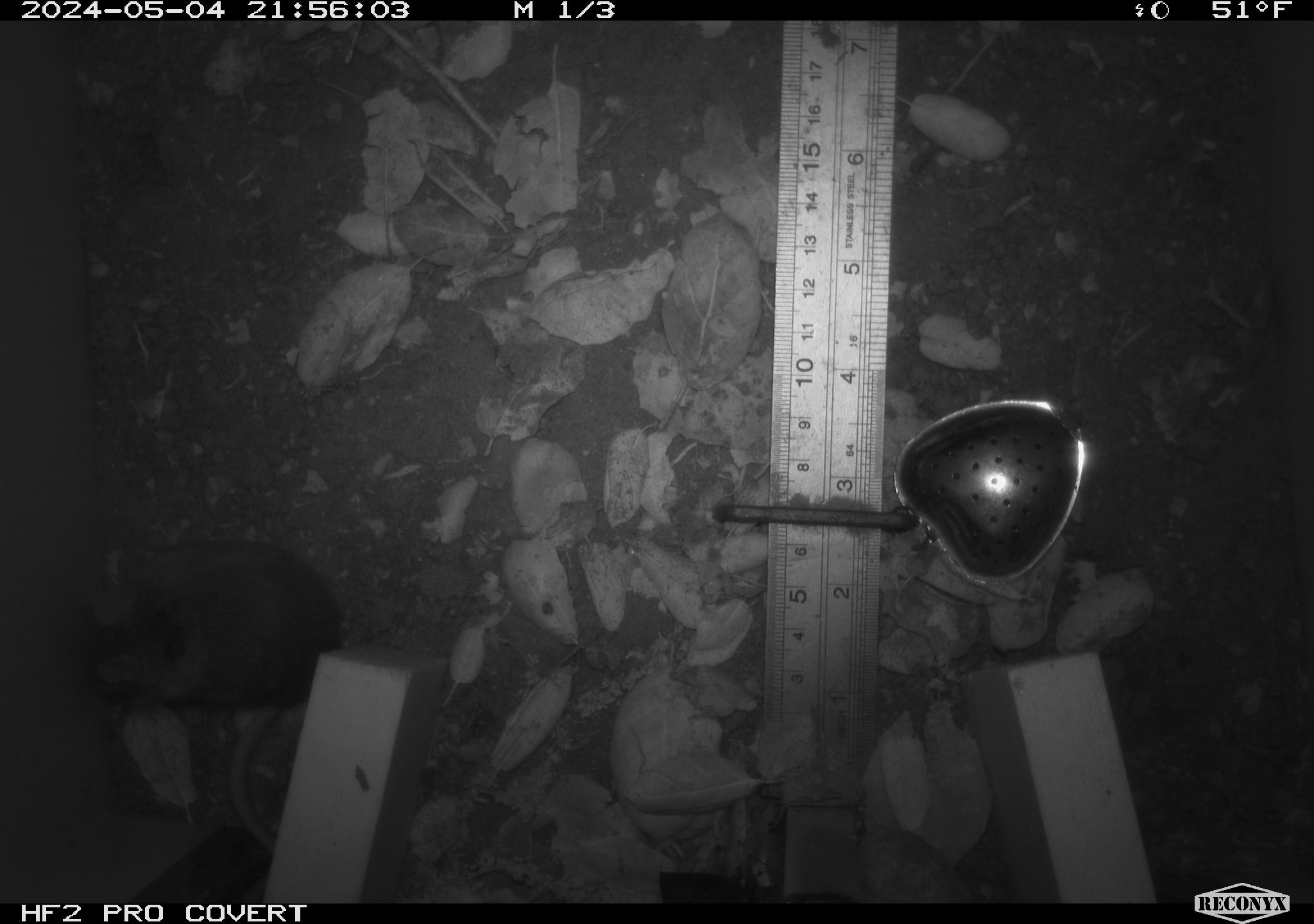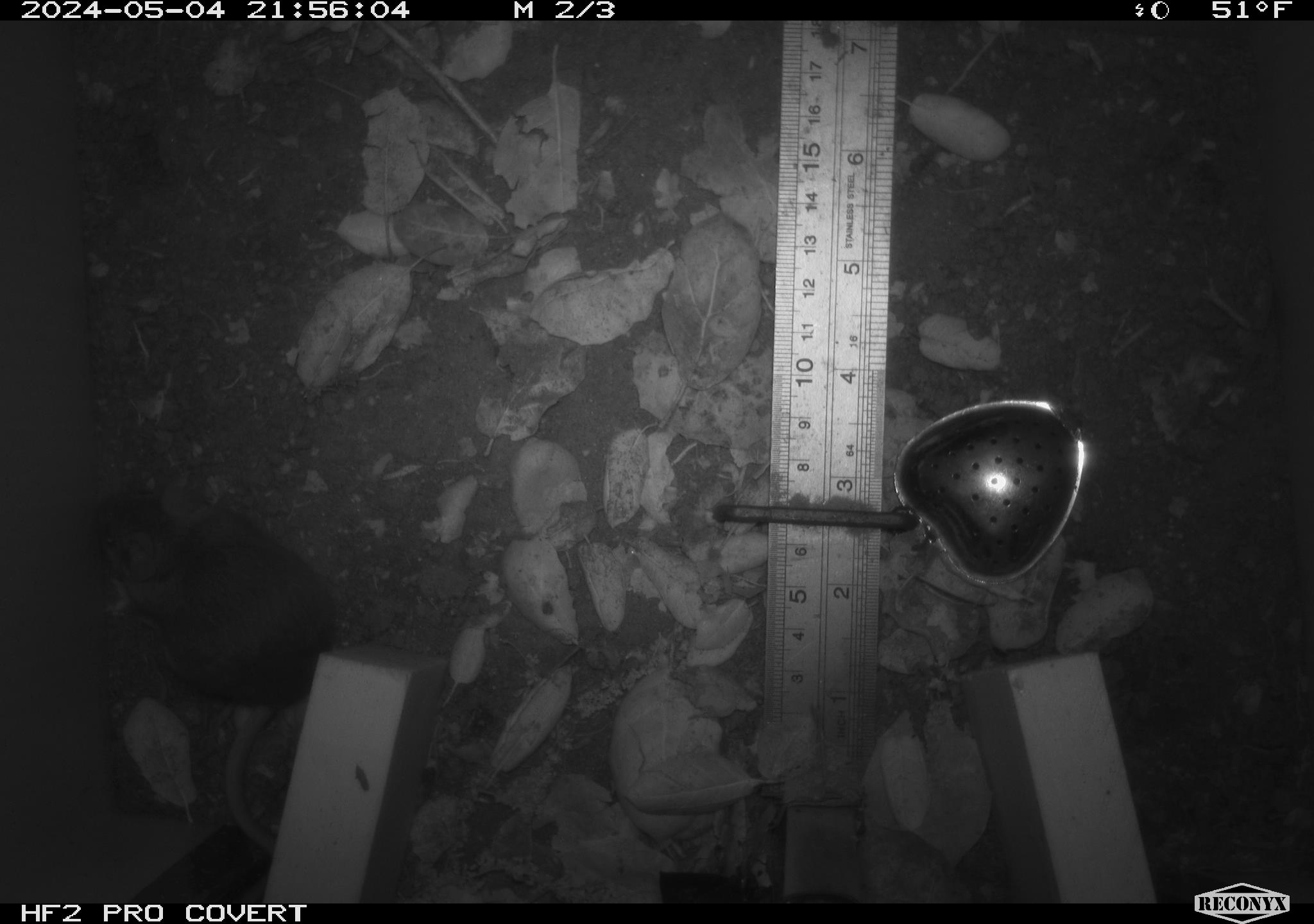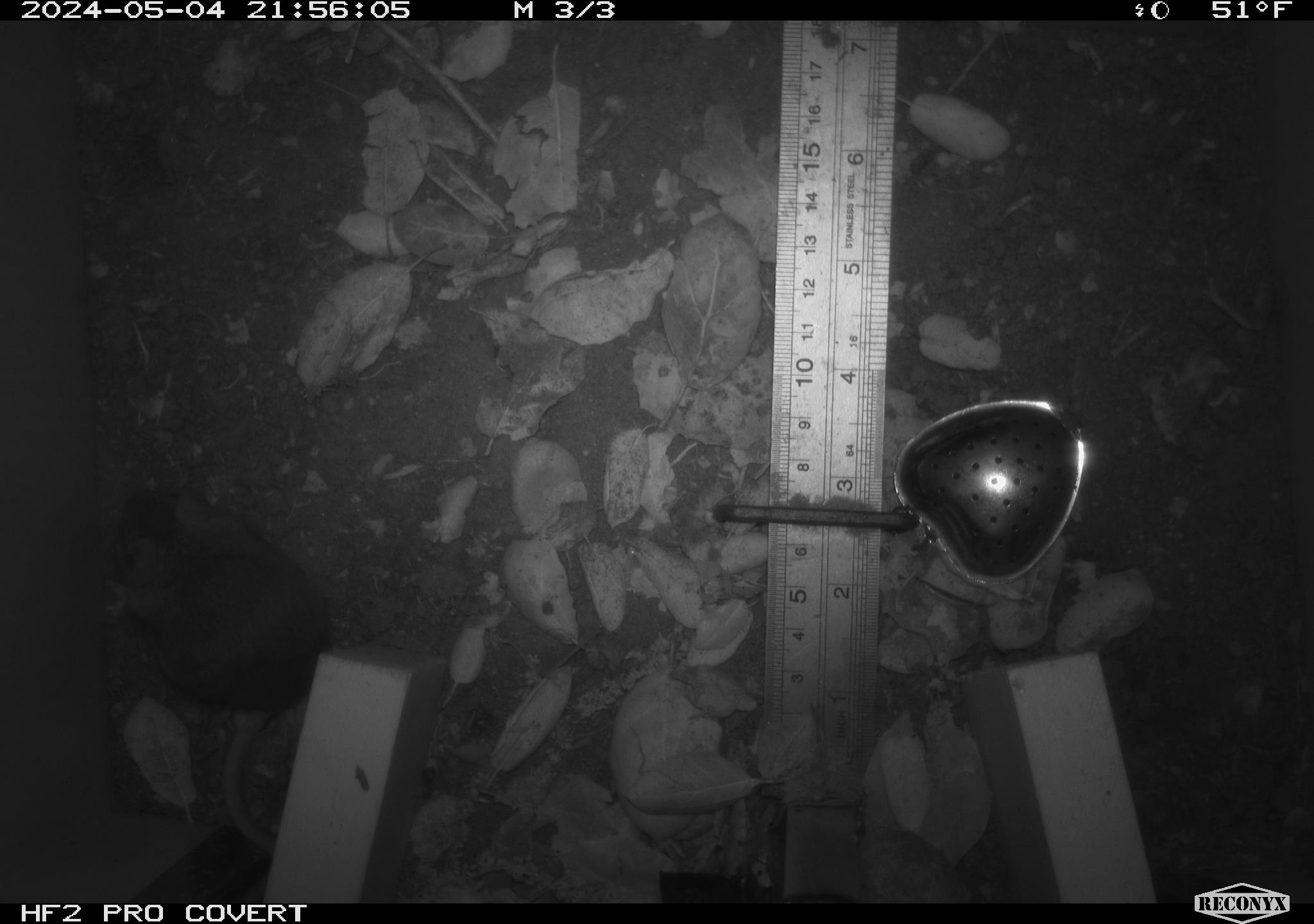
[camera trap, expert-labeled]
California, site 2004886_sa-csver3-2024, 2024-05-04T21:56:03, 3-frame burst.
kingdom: Animalia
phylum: Chordata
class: Mammalia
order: Rodentia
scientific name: Rodentia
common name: rodent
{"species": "rodent (Rodentia)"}